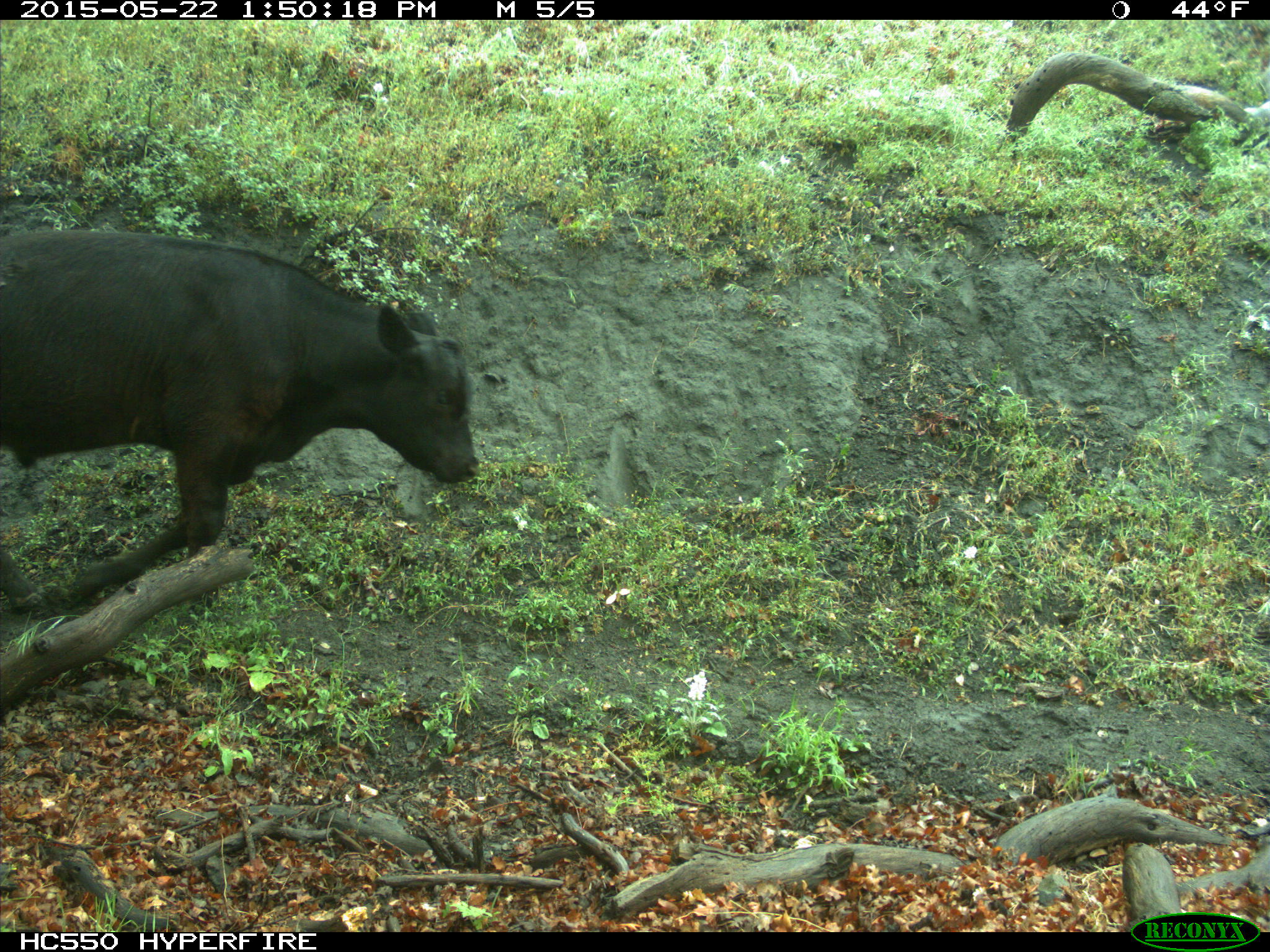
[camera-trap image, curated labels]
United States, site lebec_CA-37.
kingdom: Animalia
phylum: Chordata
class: Mammalia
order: Artiodactyla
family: Bovidae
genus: Bos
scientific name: Bos taurus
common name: domestic cow